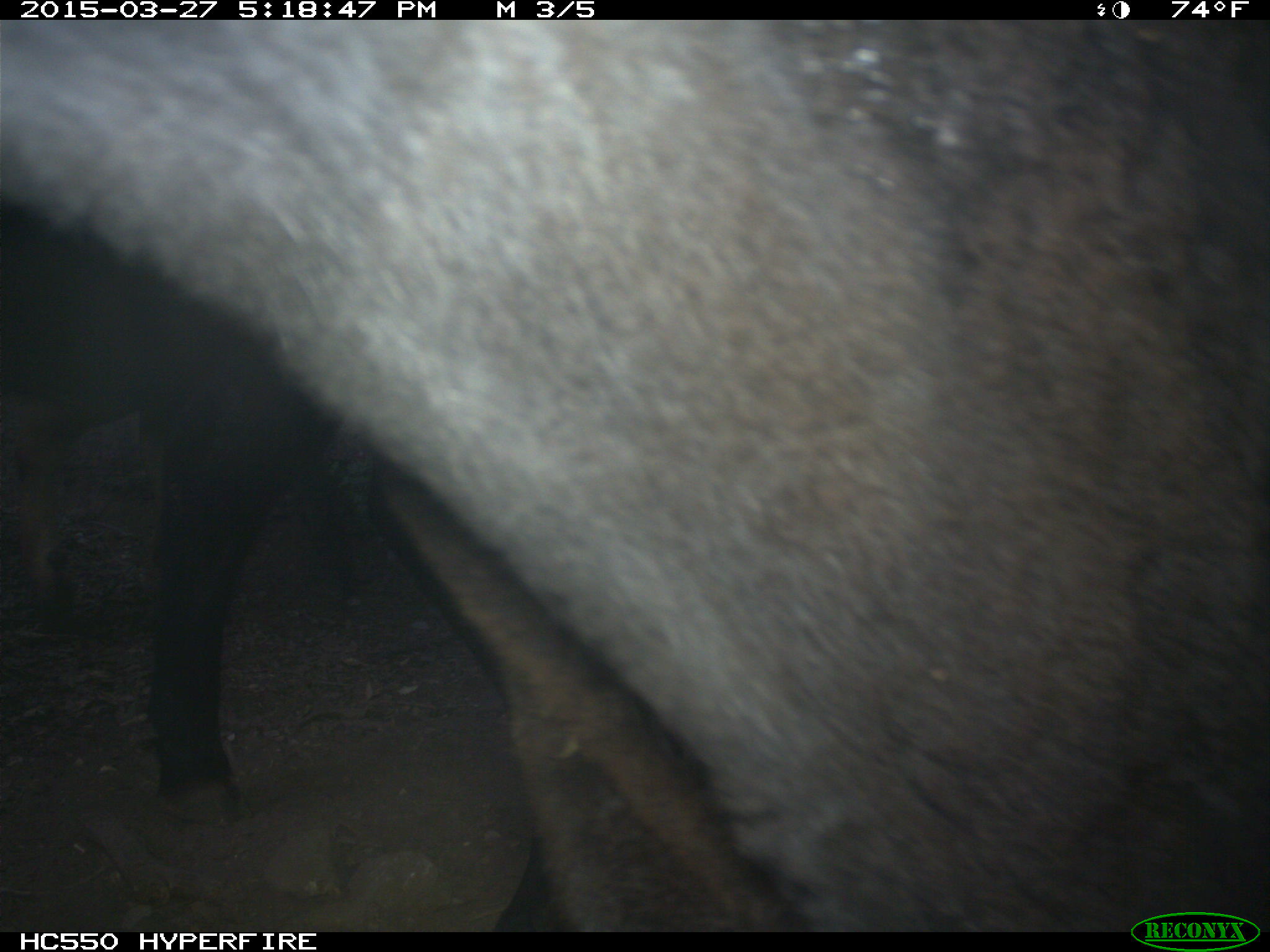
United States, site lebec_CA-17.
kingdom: Animalia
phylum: Chordata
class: Mammalia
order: Artiodactyla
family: Bovidae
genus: Bos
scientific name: Bos taurus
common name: domestic cow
Bos taurus (domestic cow).